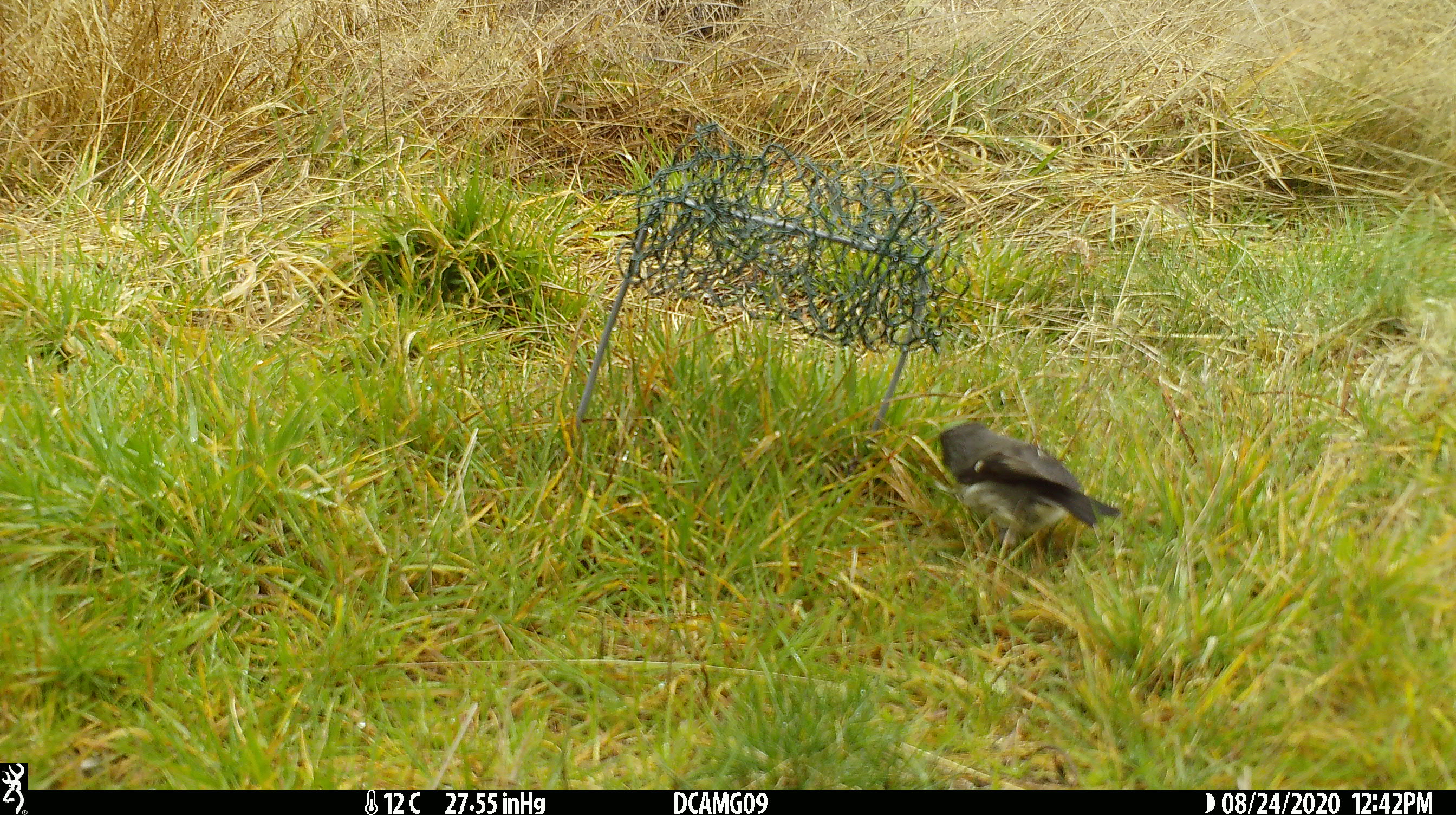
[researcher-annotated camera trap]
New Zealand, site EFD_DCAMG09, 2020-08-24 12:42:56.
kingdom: Animalia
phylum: Chordata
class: Aves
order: Passeriformes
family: Petroicidae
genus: Petroica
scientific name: Petroica macrocephala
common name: tomtit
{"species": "tomtit (Petroica macrocephala)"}